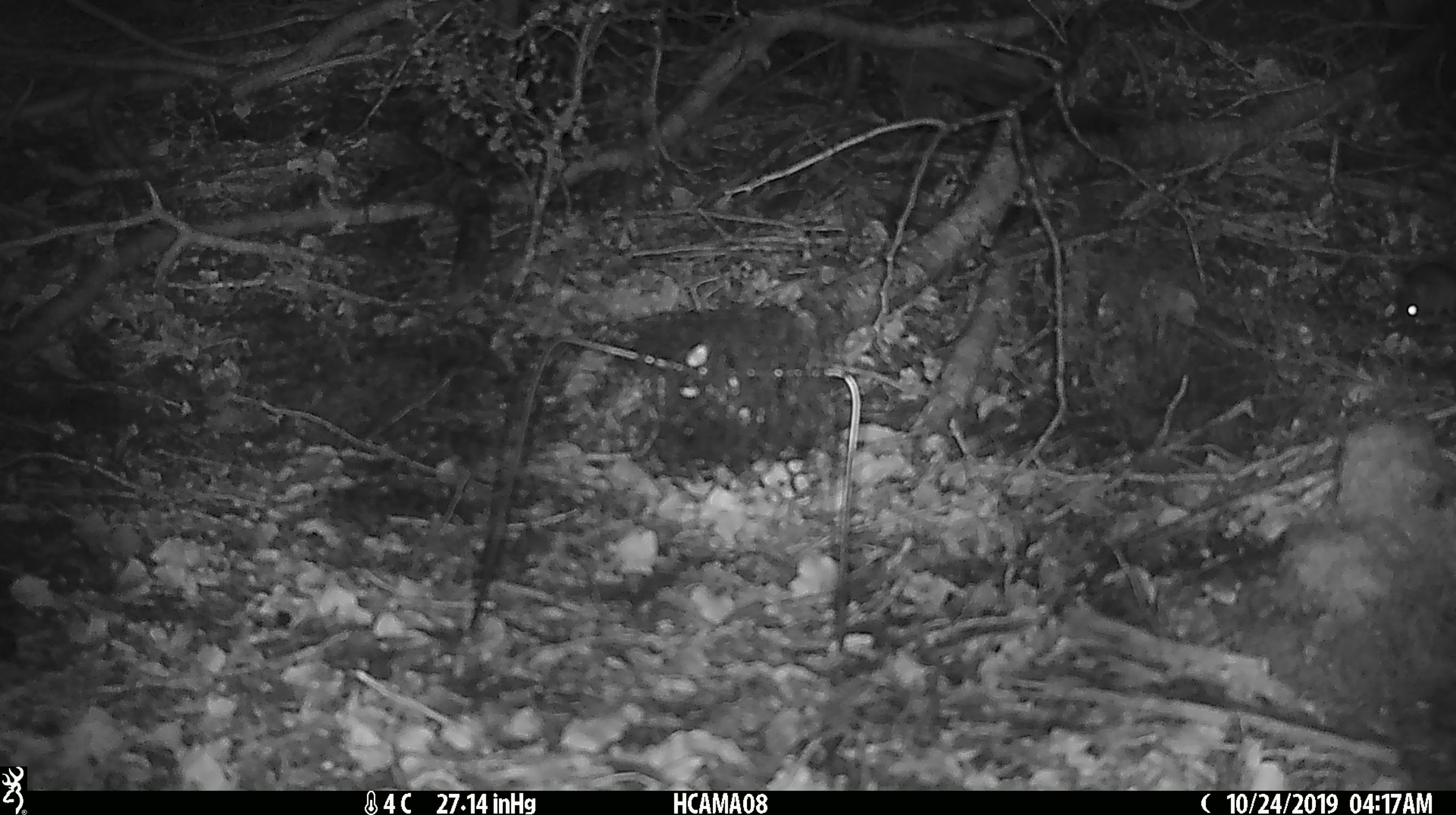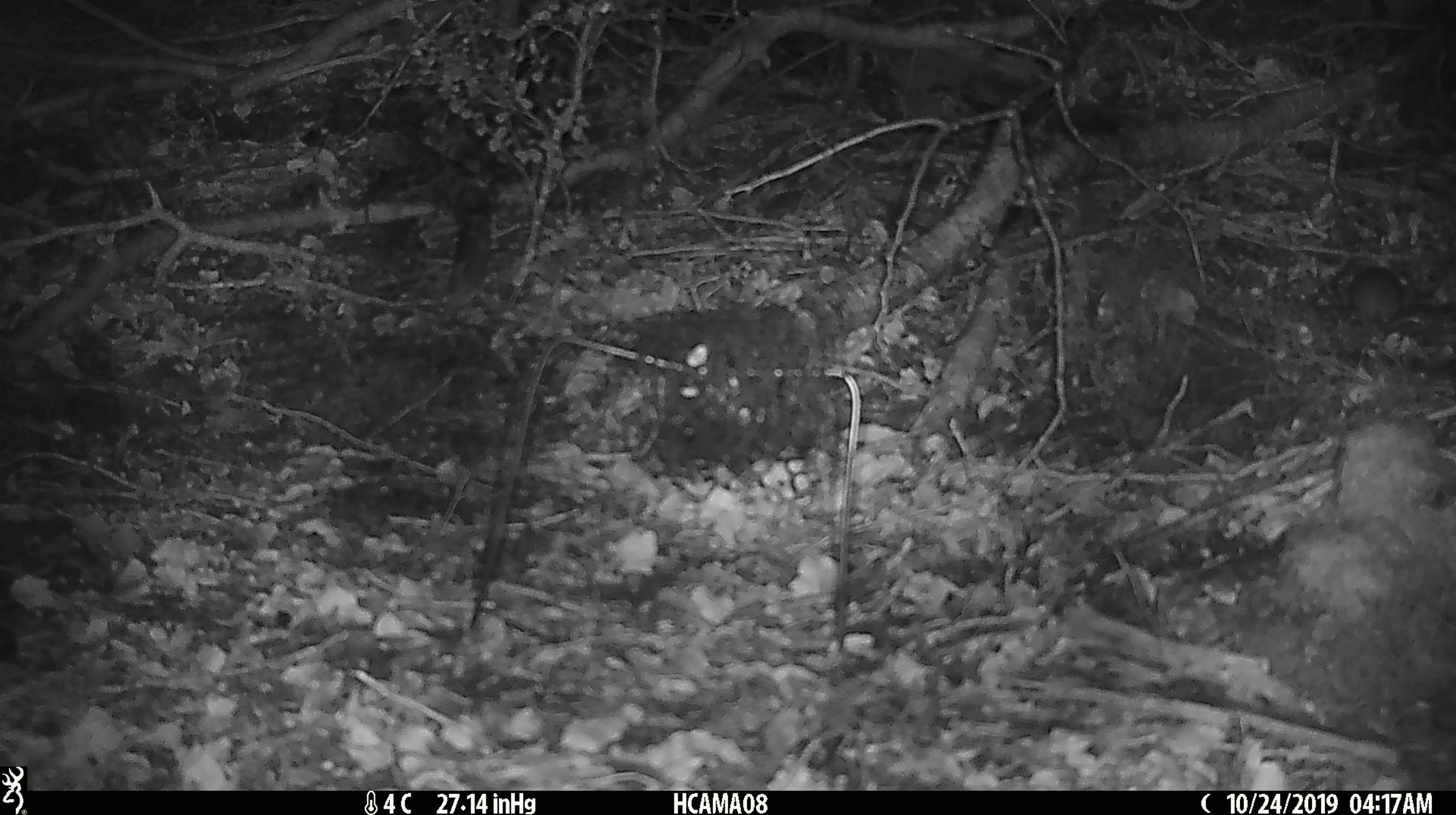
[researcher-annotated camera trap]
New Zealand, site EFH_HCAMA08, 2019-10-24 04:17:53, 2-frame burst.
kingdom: Animalia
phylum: Chordata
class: Mammalia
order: Rodentia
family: Muridae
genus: Mus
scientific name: Mus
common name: mouse